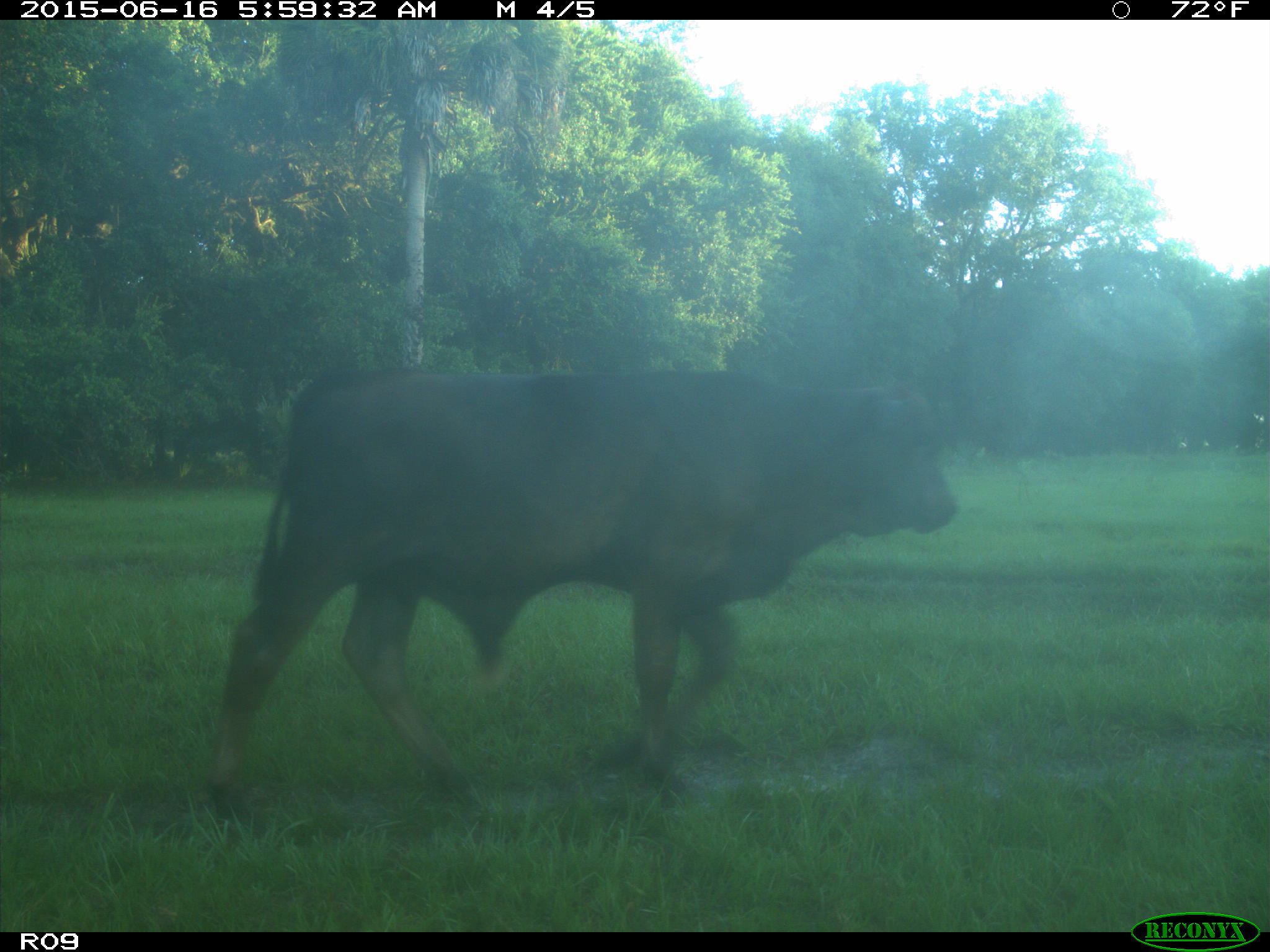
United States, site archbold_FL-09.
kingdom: Animalia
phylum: Chordata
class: Mammalia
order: Artiodactyla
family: Bovidae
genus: Bos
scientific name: Bos taurus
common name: domestic cow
Bos taurus (domestic cow).